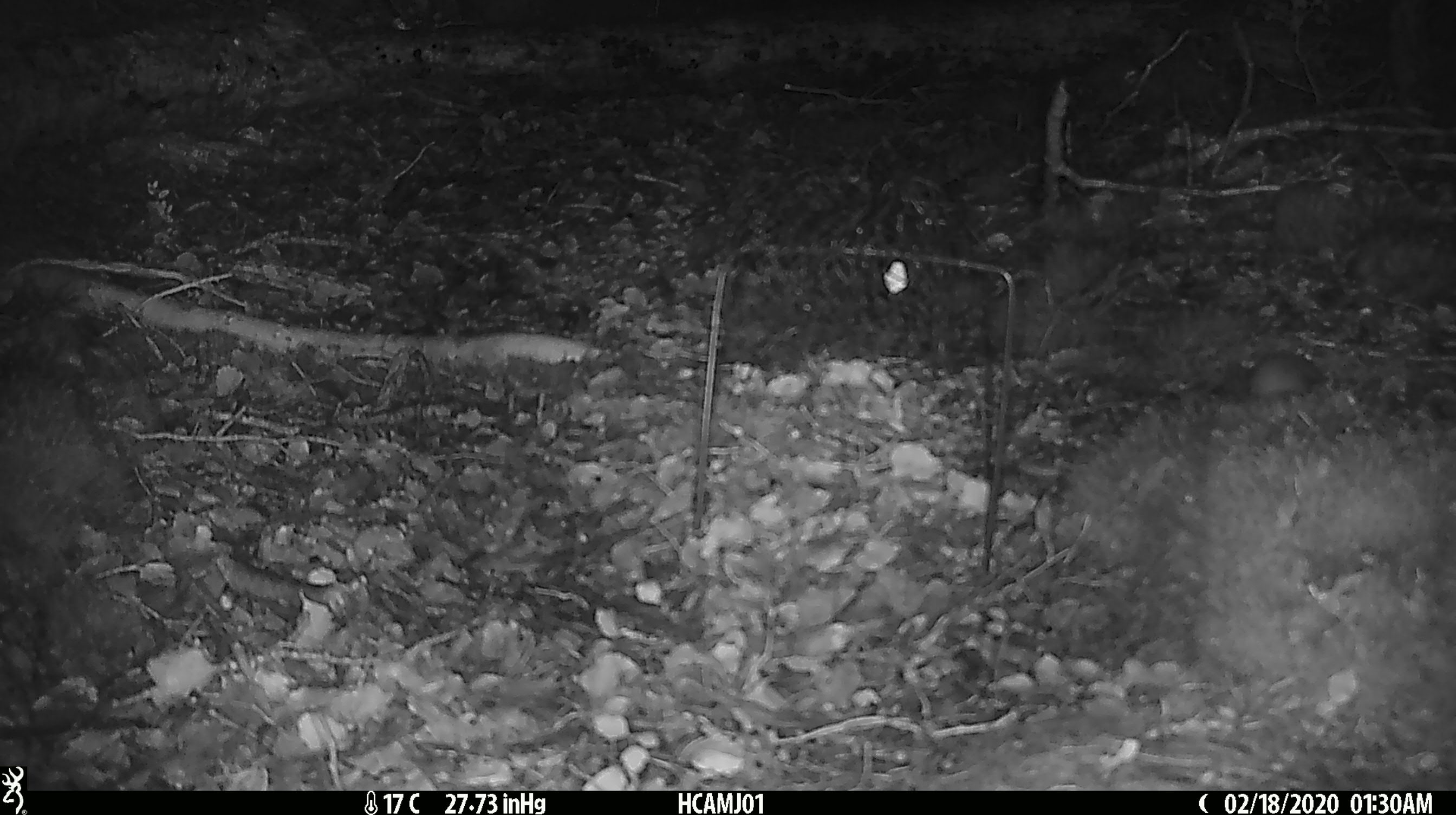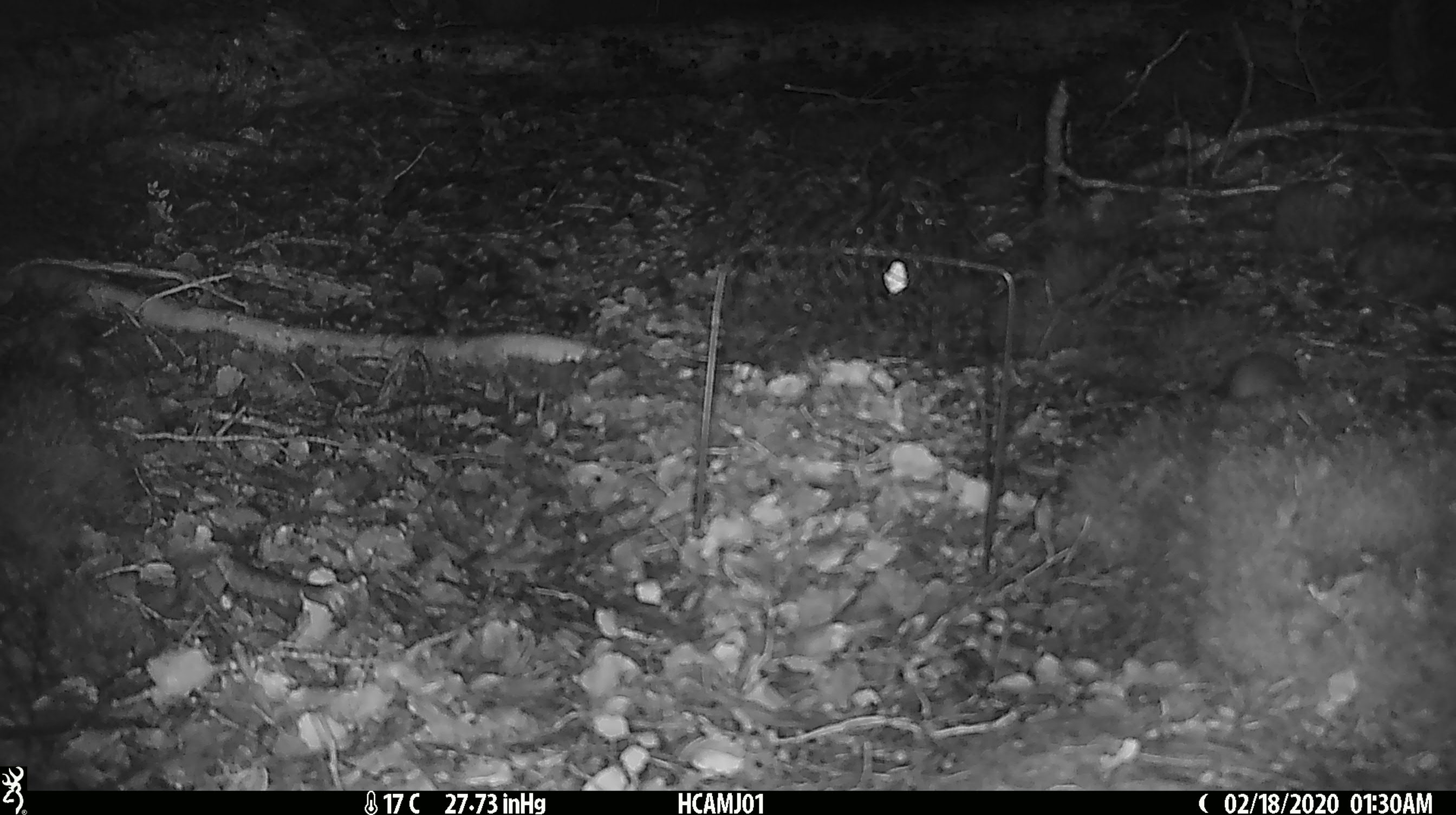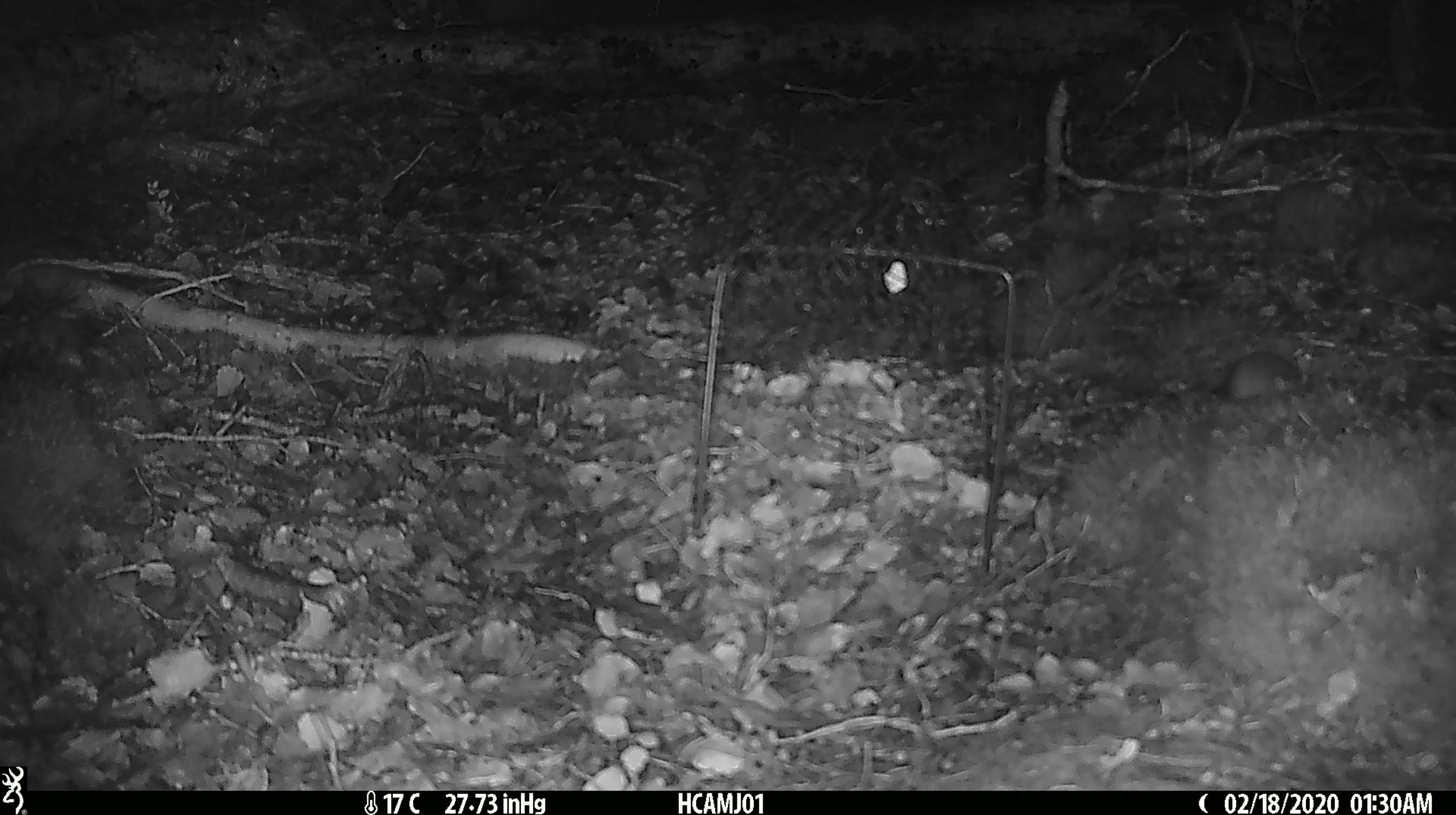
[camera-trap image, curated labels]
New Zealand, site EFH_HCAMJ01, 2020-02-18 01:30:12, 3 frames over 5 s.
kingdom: Animalia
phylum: Chordata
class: Mammalia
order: Rodentia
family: Muridae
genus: Mus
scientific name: Mus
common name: mouse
Mouse (Mus).